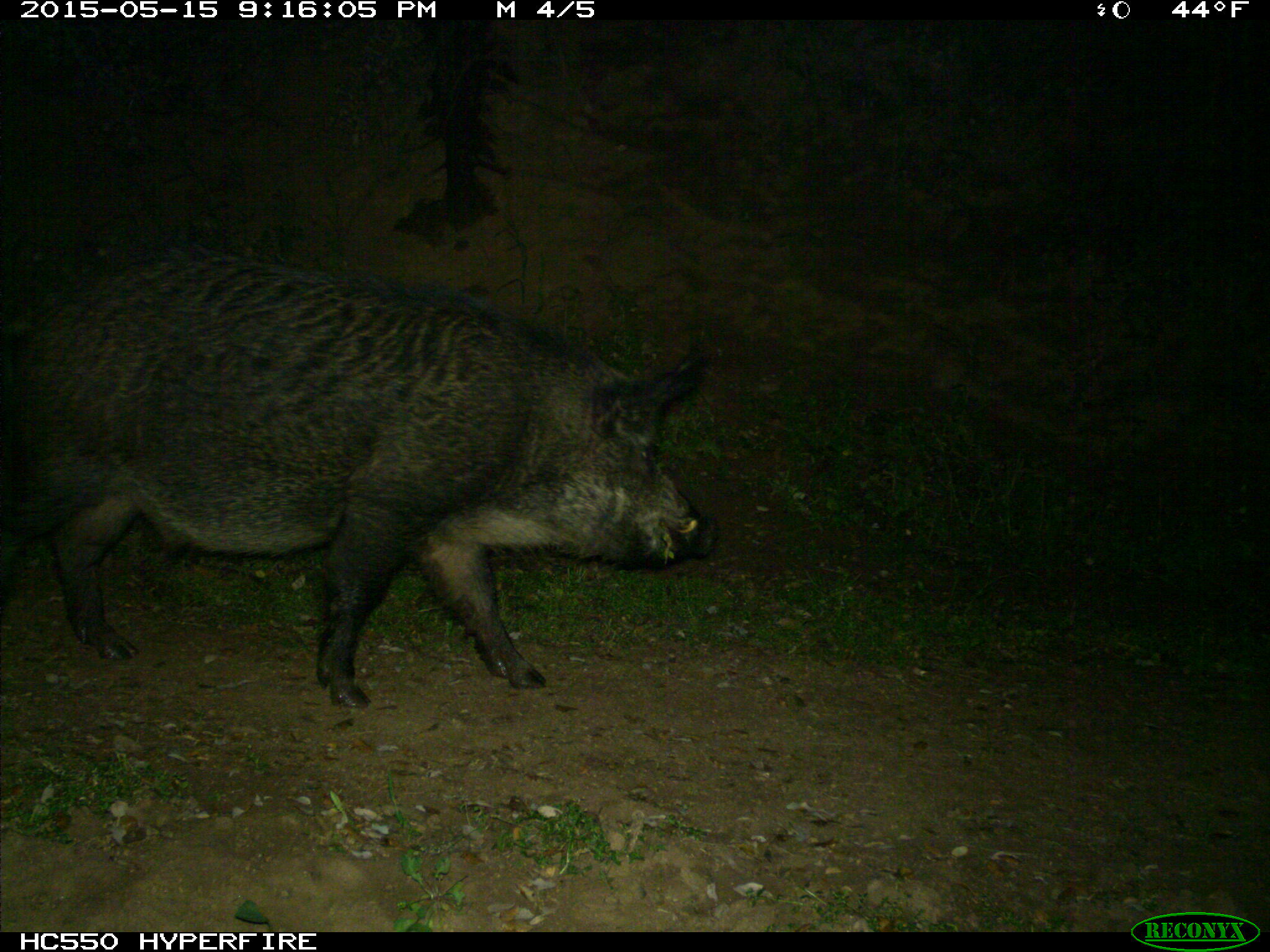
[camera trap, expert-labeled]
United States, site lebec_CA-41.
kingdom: Animalia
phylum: Chordata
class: Mammalia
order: Artiodactyla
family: Suidae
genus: Sus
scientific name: Sus scrofa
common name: wild boar